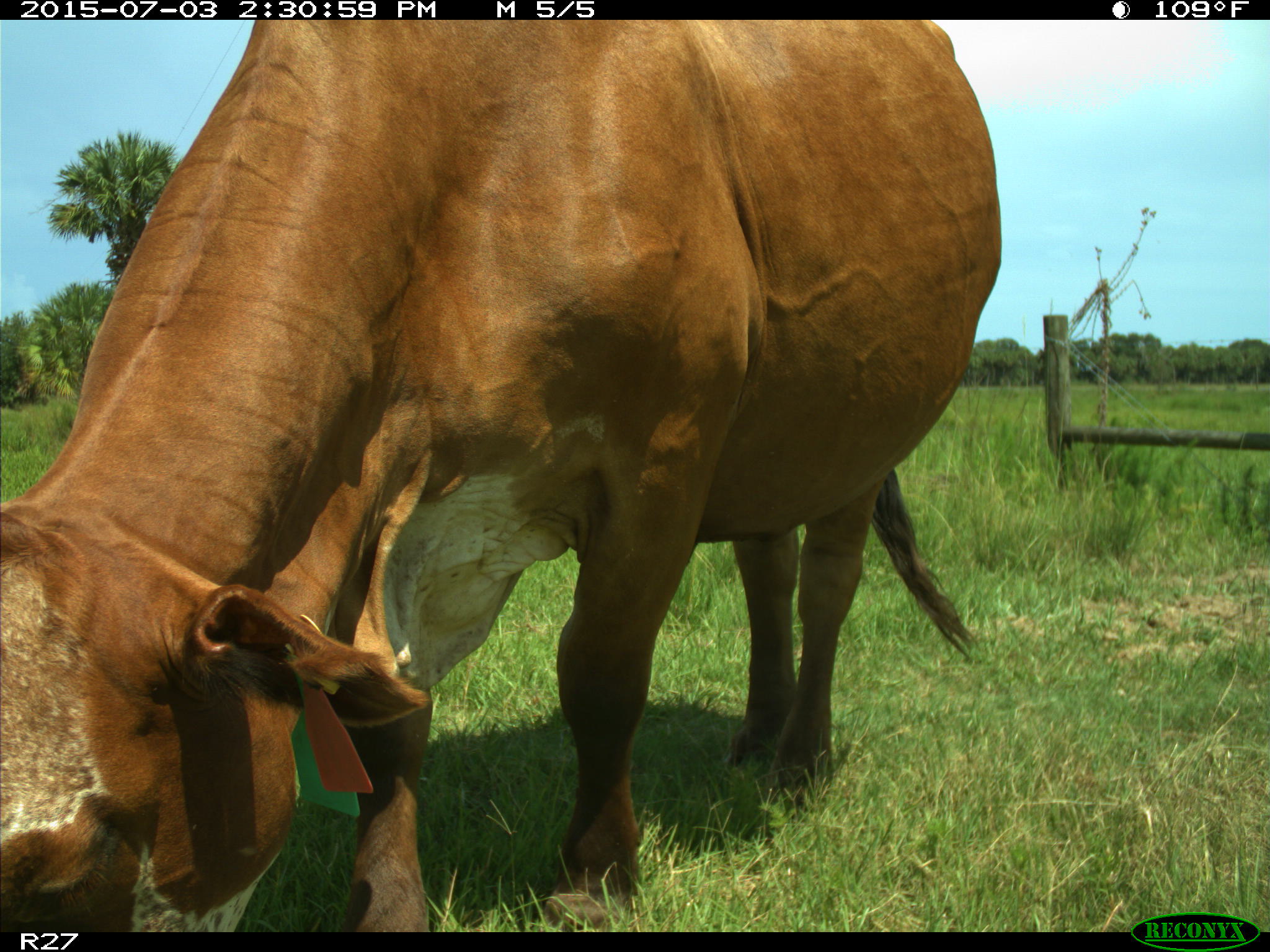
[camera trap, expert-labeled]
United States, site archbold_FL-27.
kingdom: Animalia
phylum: Chordata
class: Mammalia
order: Artiodactyla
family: Bovidae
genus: Bos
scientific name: Bos taurus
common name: domestic cow